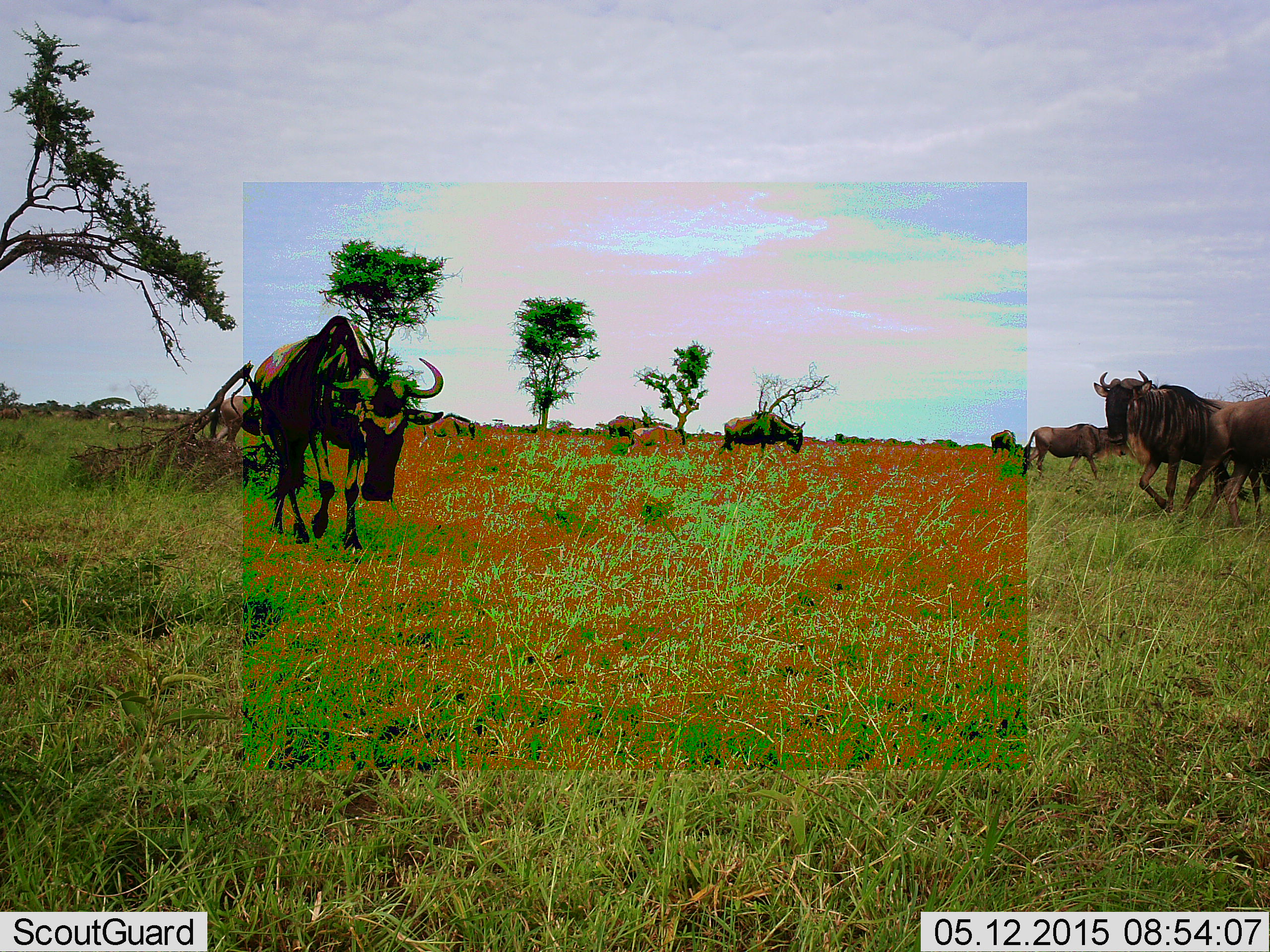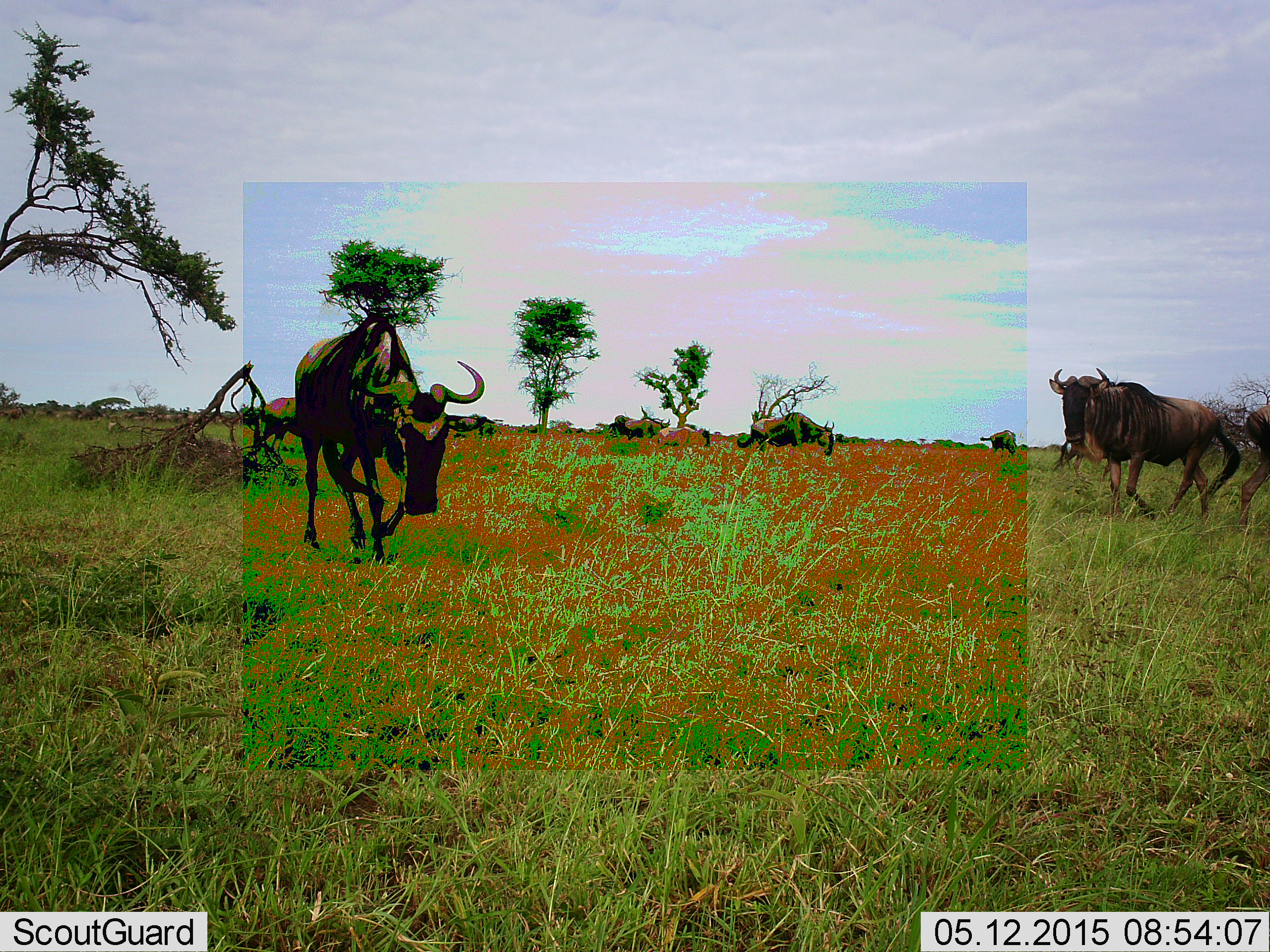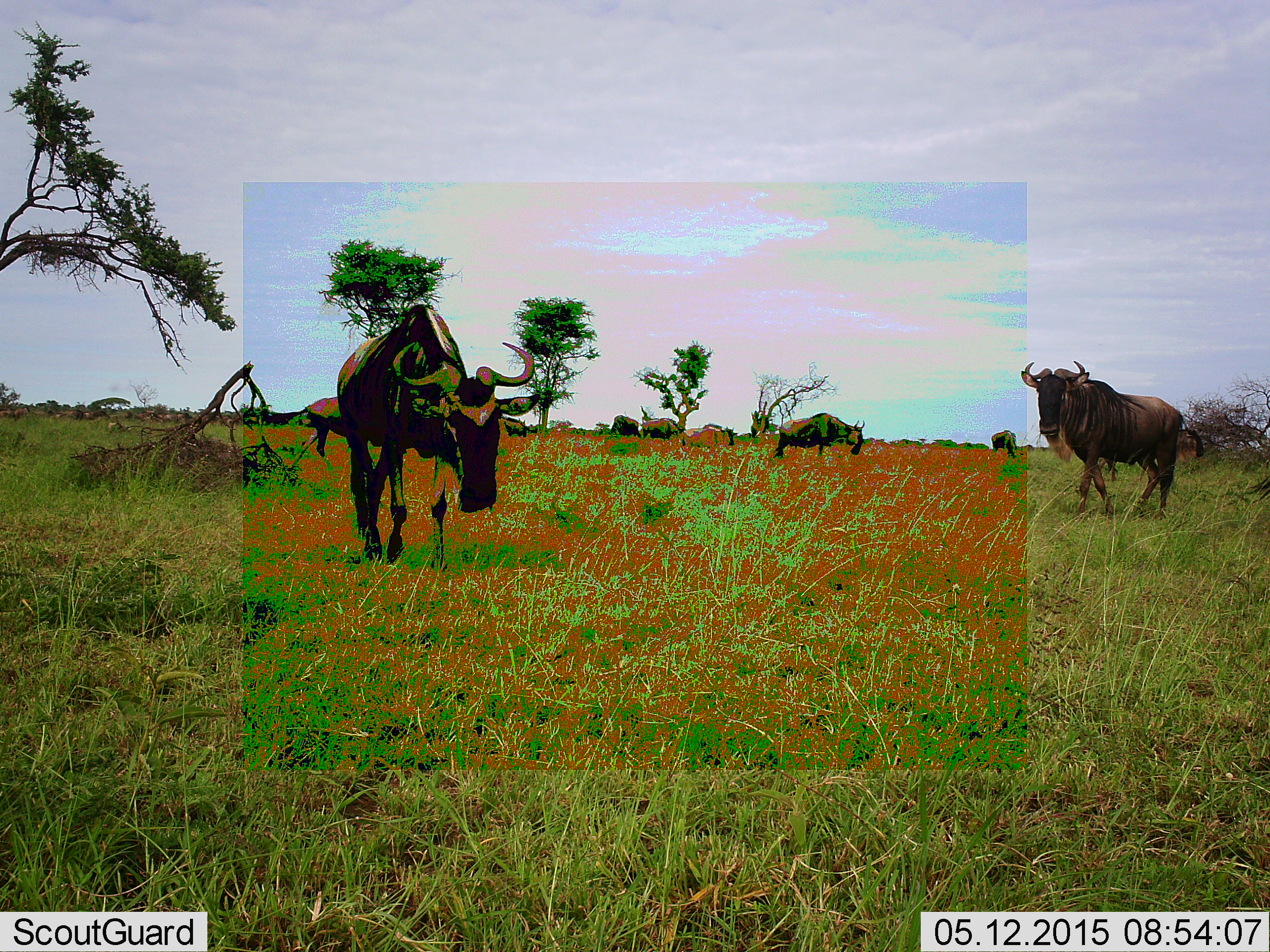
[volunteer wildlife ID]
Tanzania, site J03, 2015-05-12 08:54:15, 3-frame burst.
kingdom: Animalia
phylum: Chordata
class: Mammalia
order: Artiodactyla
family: Bovidae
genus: Connochaetes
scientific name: Connochaetes taurinus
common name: blue wildebeest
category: wildebeest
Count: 9.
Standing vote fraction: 50%.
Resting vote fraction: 10%.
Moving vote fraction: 90%.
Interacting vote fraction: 0%.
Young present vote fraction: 0%.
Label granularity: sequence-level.